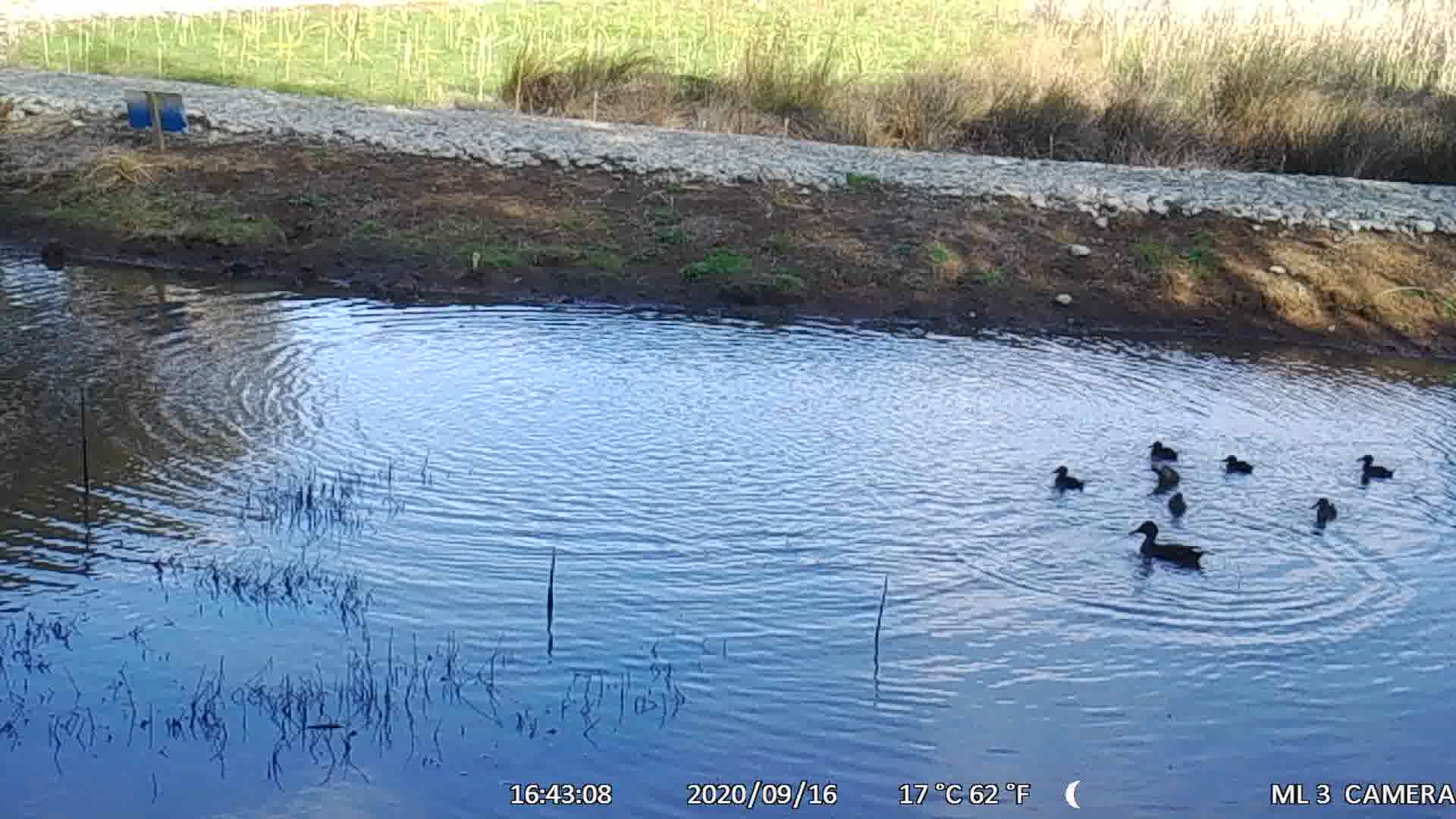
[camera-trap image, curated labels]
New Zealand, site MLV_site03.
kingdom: Animalia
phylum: Chordata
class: Aves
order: Anseriformes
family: Anatidae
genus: Anas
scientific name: Anas chlorotis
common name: brown teal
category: pateke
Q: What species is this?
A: Pateke (brown teal) (Anas chlorotis).